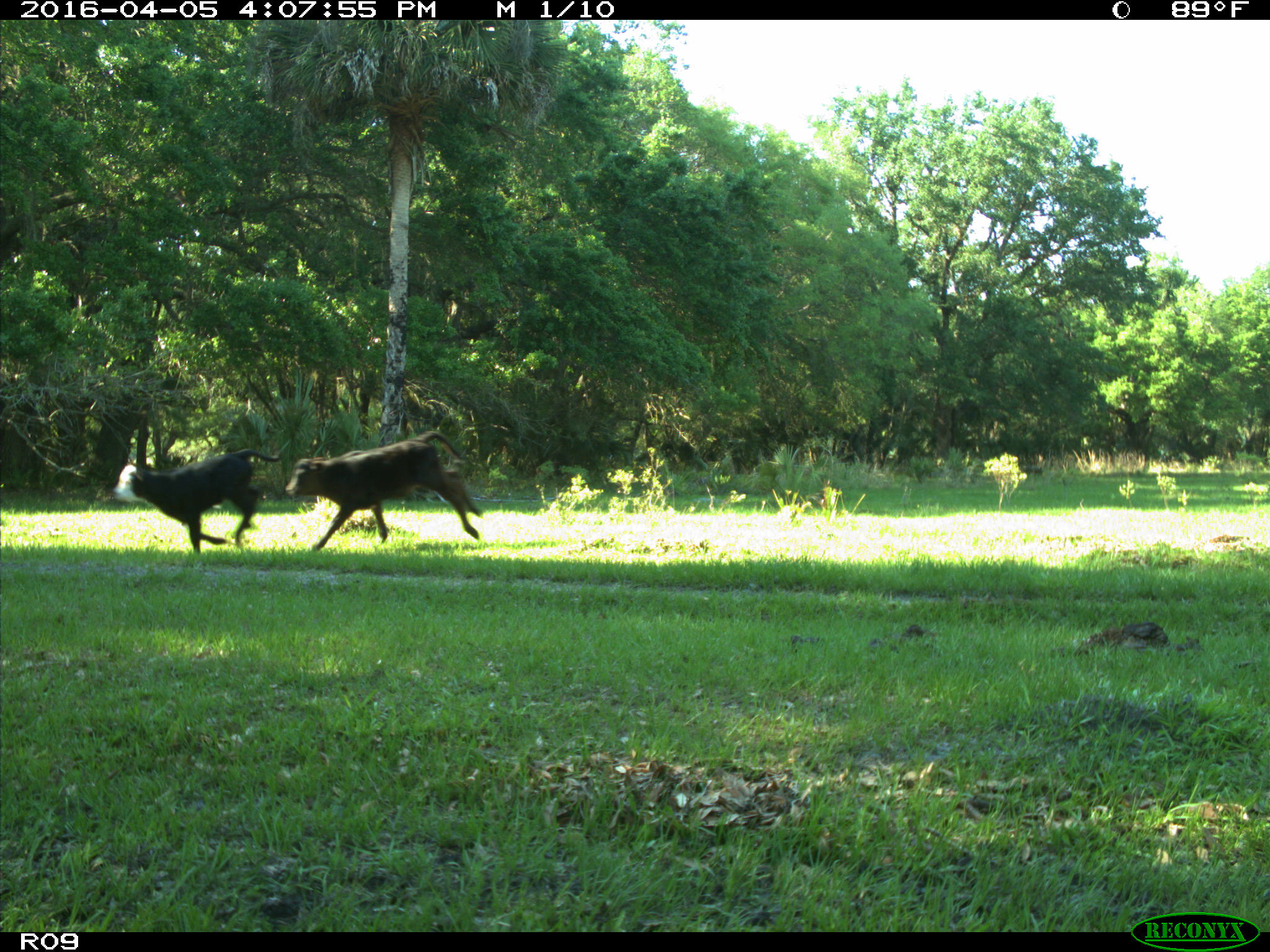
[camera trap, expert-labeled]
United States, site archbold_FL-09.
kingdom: Animalia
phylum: Chordata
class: Mammalia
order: Artiodactyla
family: Bovidae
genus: Bos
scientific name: Bos taurus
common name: domestic cow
Bos taurus (domestic cow).